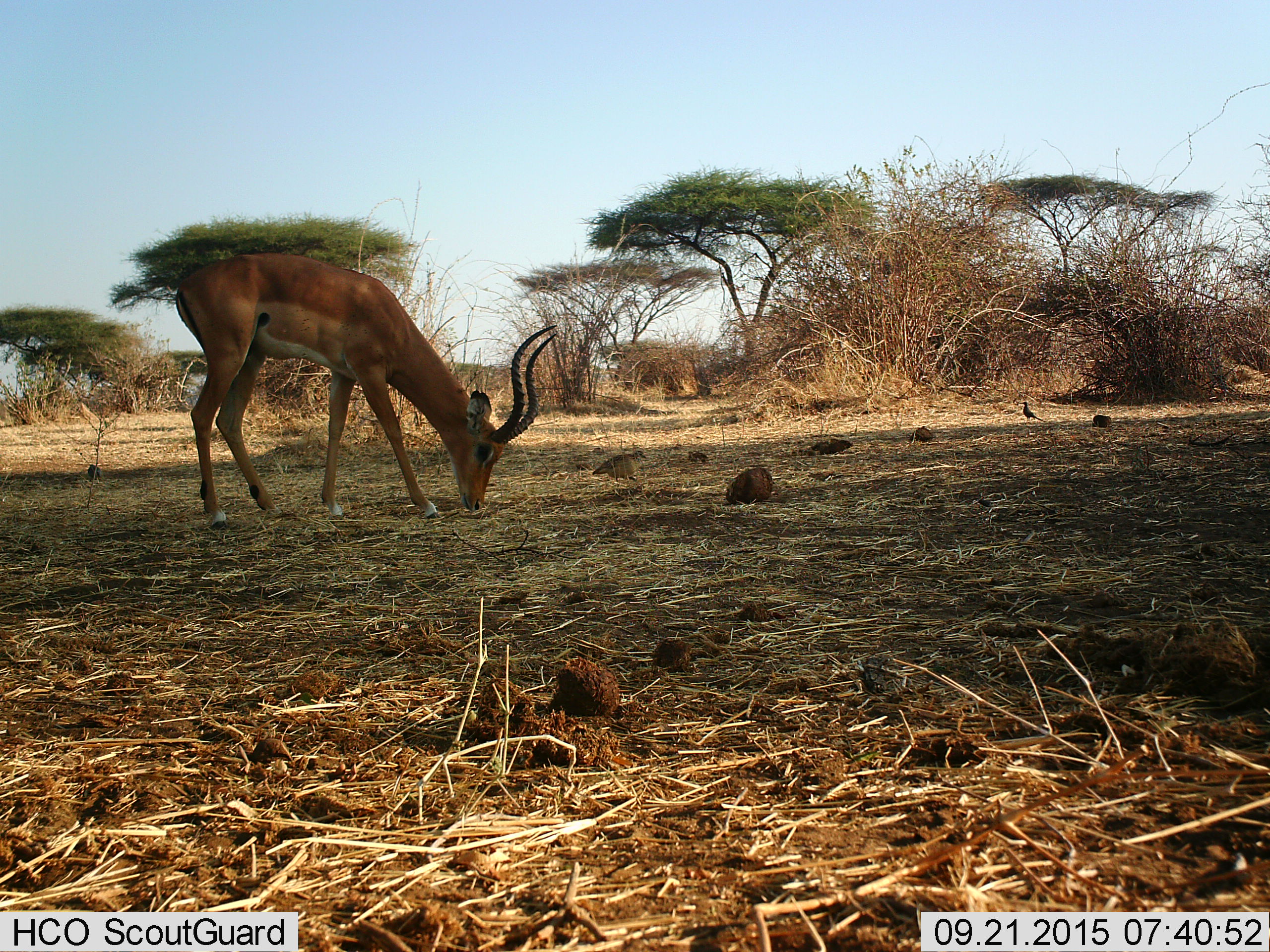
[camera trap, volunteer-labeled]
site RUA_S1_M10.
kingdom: Animalia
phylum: Chordata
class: Mammalia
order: Artiodactyla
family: Bovidae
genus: Aepyceros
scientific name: Aepyceros melampus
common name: impala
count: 1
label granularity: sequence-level